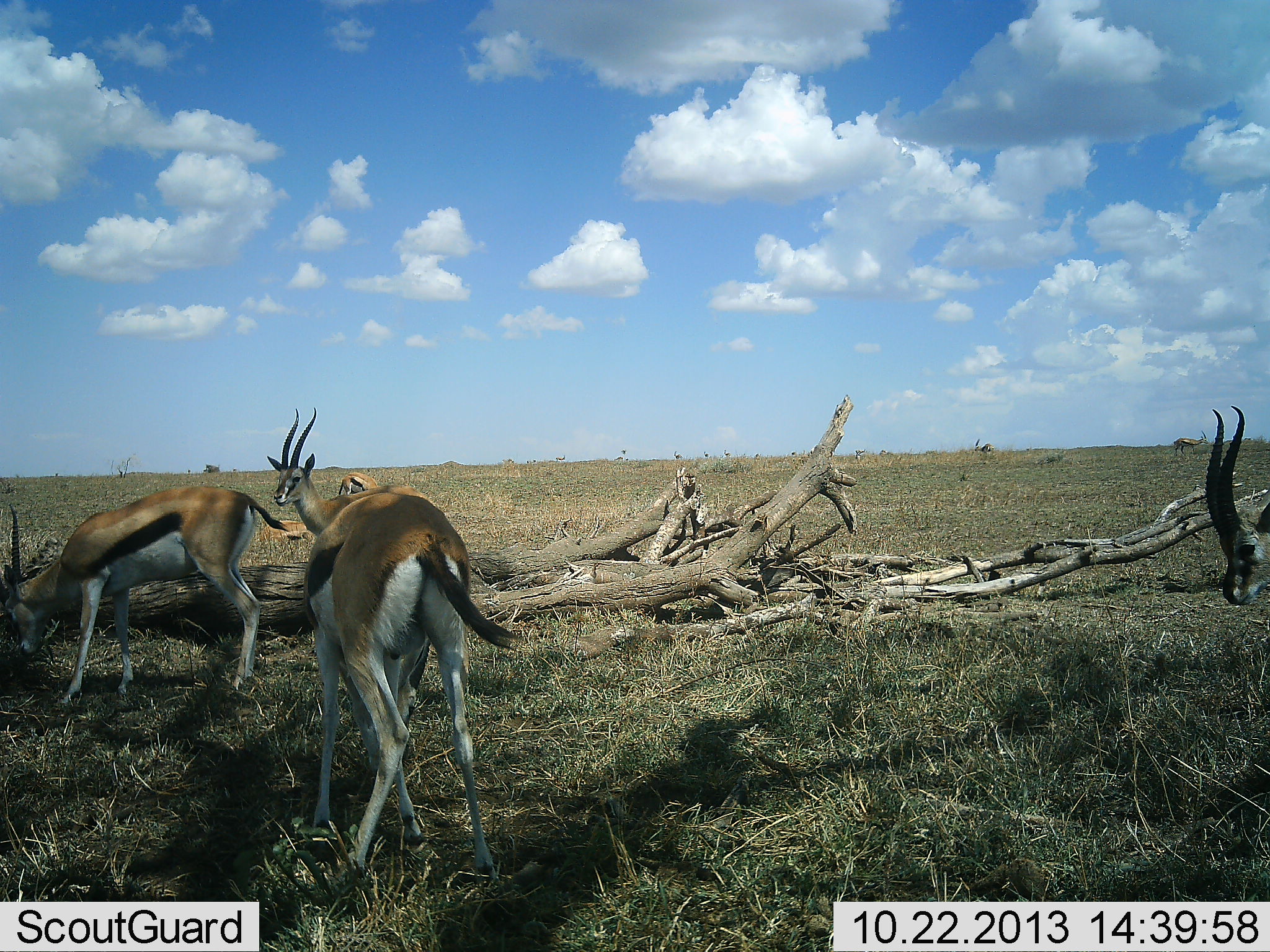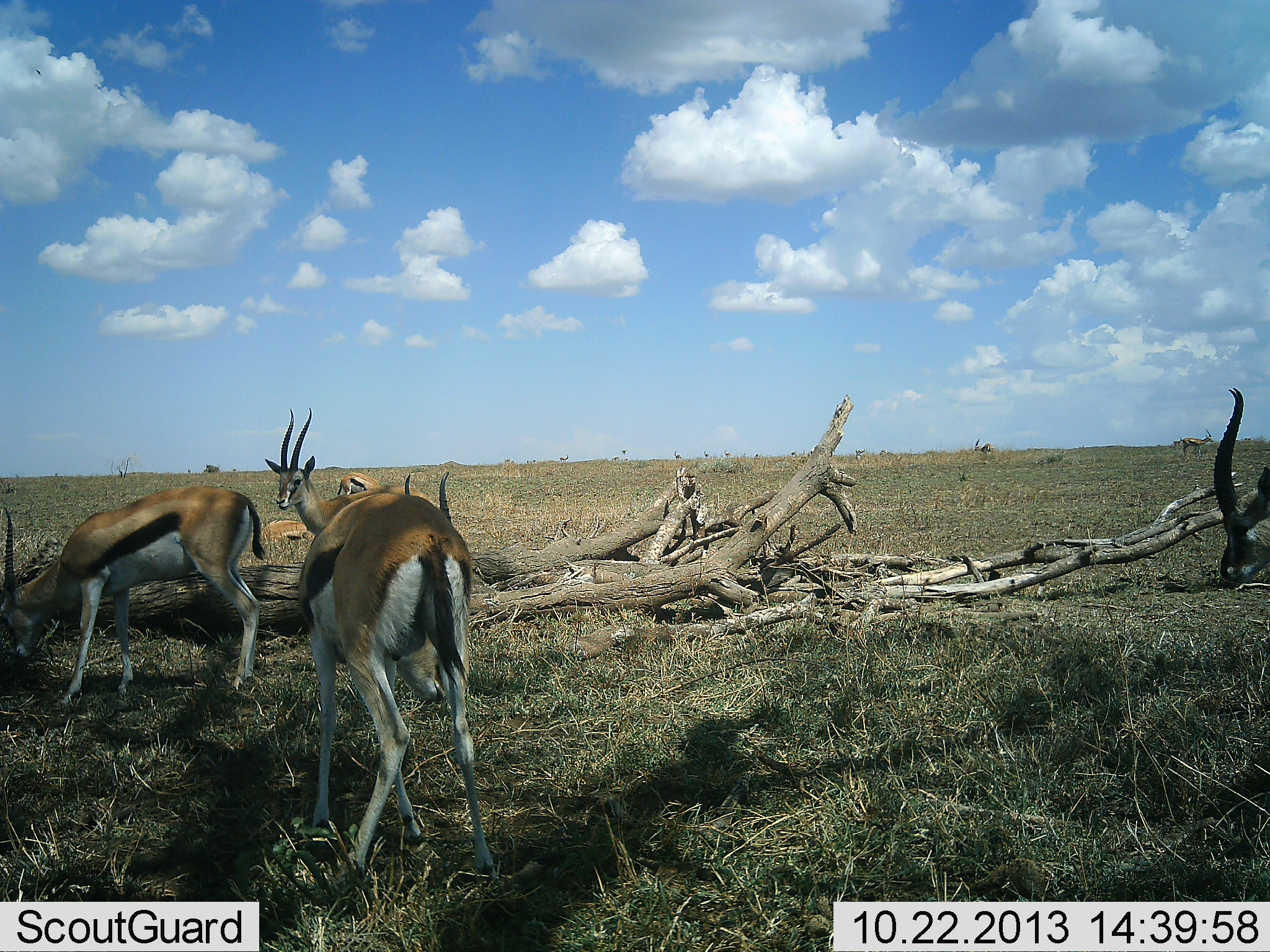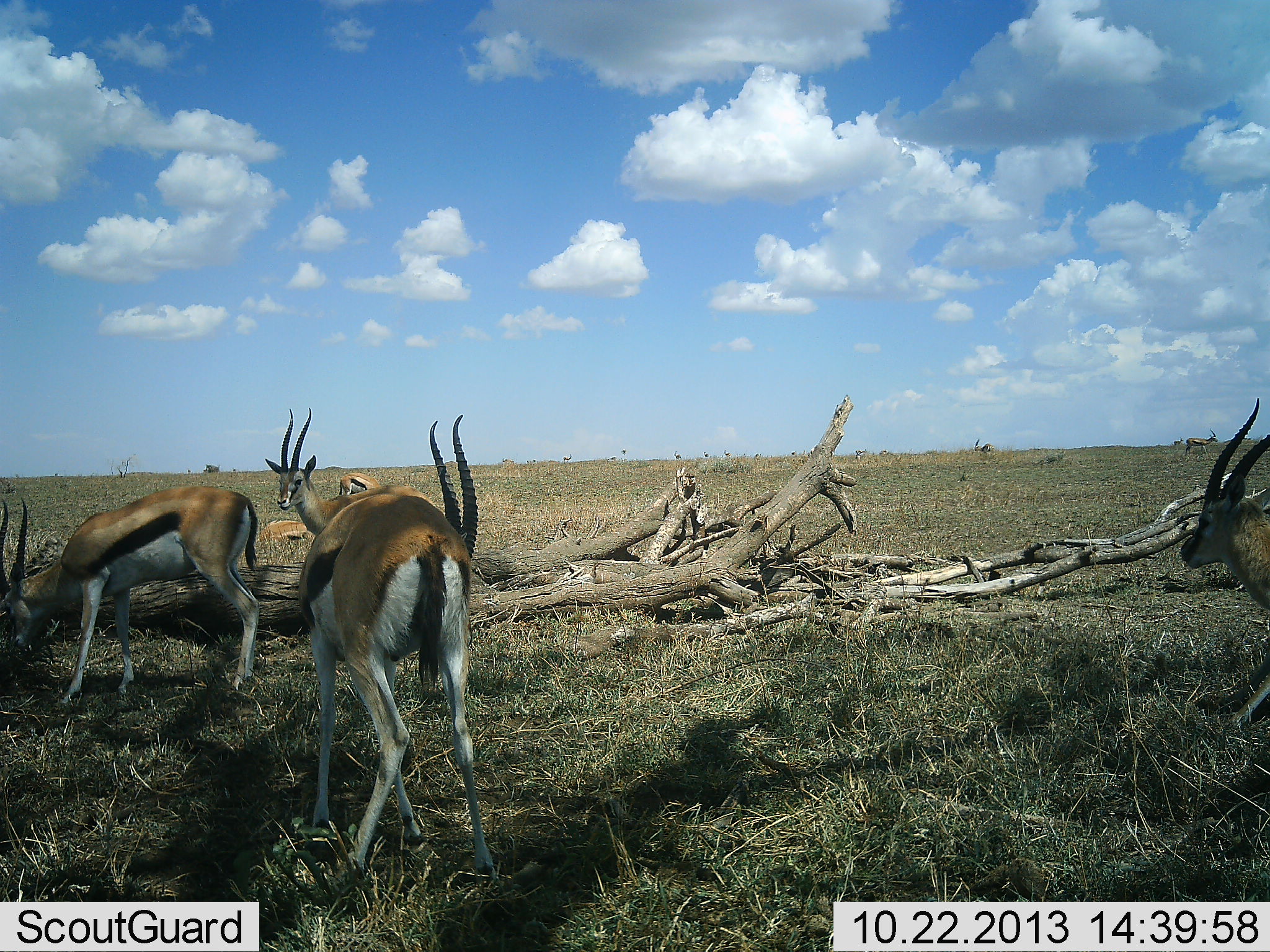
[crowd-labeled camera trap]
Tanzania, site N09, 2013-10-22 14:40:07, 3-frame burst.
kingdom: Animalia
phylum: Chordata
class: Mammalia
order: Artiodactyla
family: Bovidae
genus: Eudorcas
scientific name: Eudorcas thomsonii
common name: thomson's gazelle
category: gazellethomsons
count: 5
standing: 60%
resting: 20%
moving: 20%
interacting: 0%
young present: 0%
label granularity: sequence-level